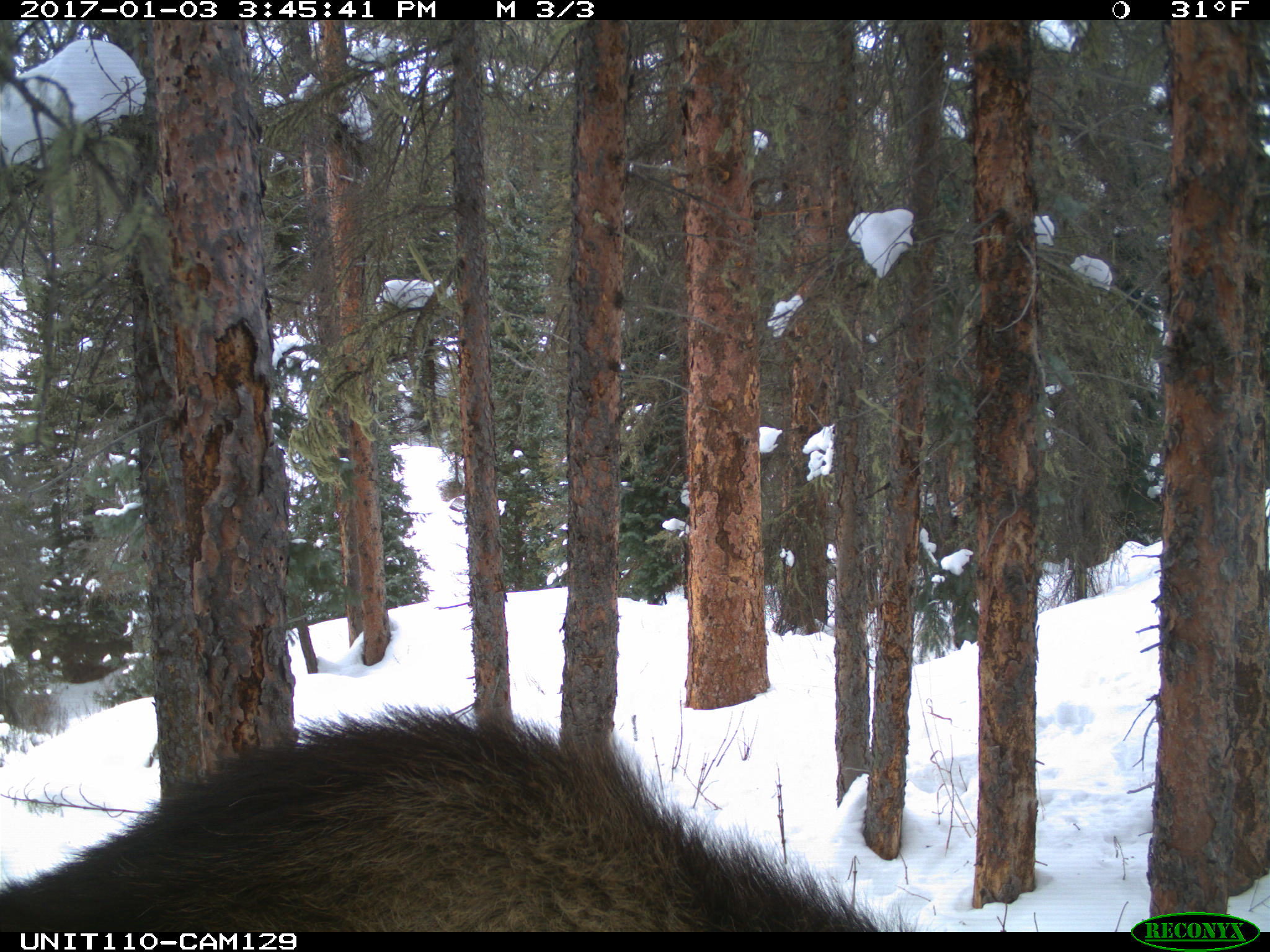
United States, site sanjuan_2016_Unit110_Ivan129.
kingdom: Animalia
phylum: Chordata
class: Mammalia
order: Artiodactyla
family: Cervidae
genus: Alces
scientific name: Alces alces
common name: moose